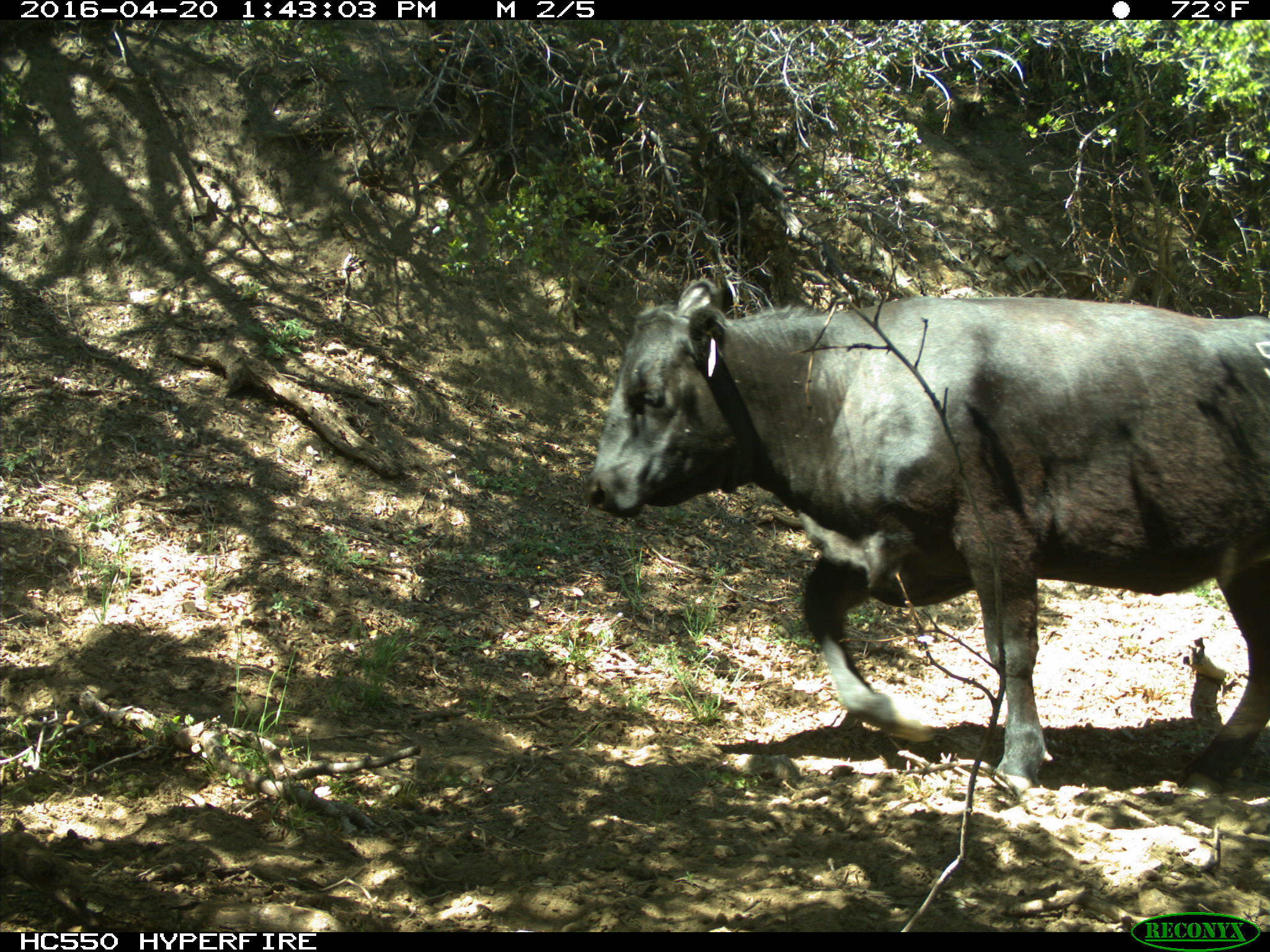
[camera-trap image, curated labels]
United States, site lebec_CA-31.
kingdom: Animalia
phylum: Chordata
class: Mammalia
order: Artiodactyla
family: Bovidae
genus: Bos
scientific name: Bos taurus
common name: domestic cow